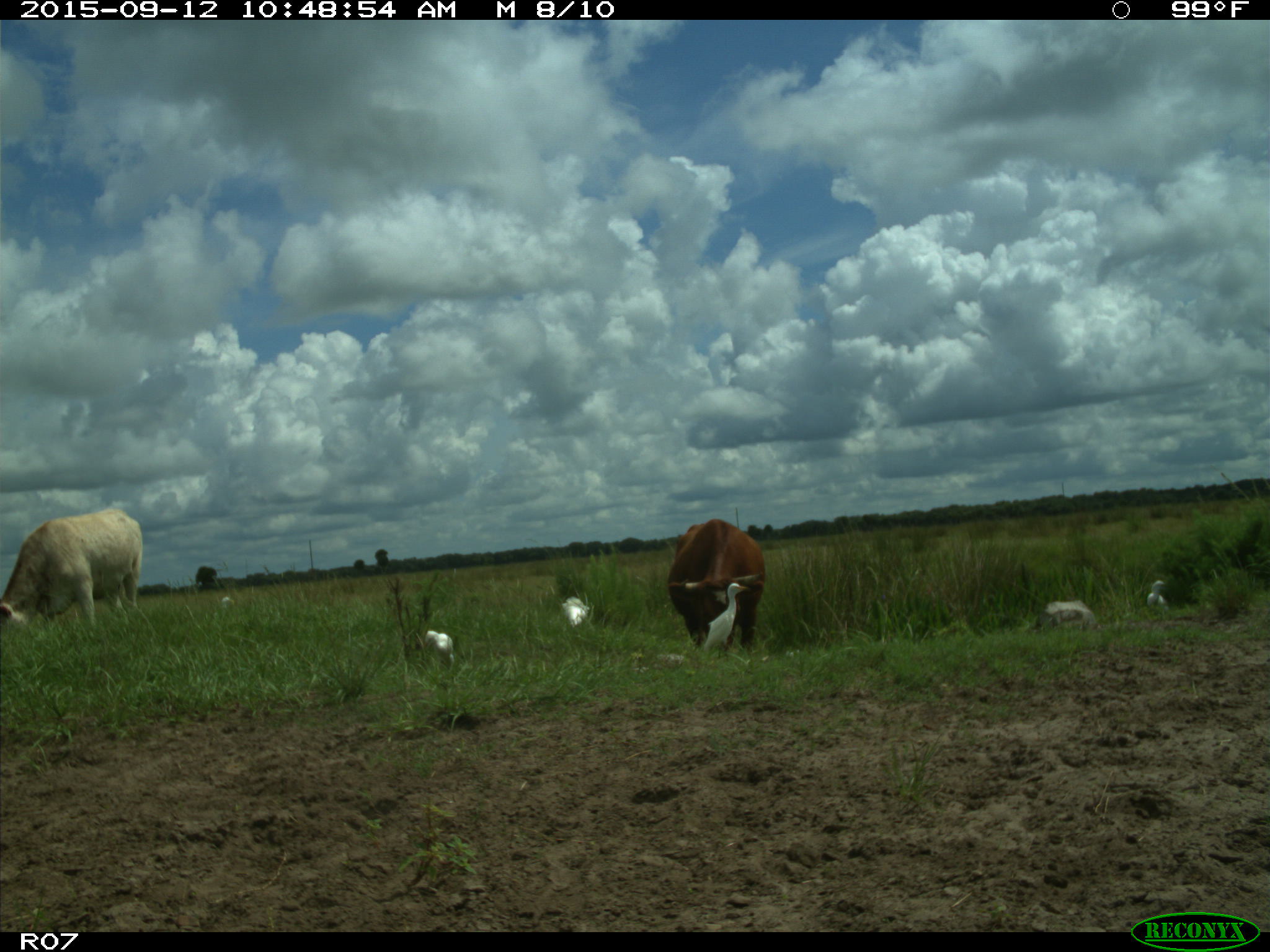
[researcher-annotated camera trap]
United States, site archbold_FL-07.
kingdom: Animalia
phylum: Chordata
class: Mammalia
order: Artiodactyla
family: Bovidae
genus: Bos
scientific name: Bos taurus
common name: domestic cow